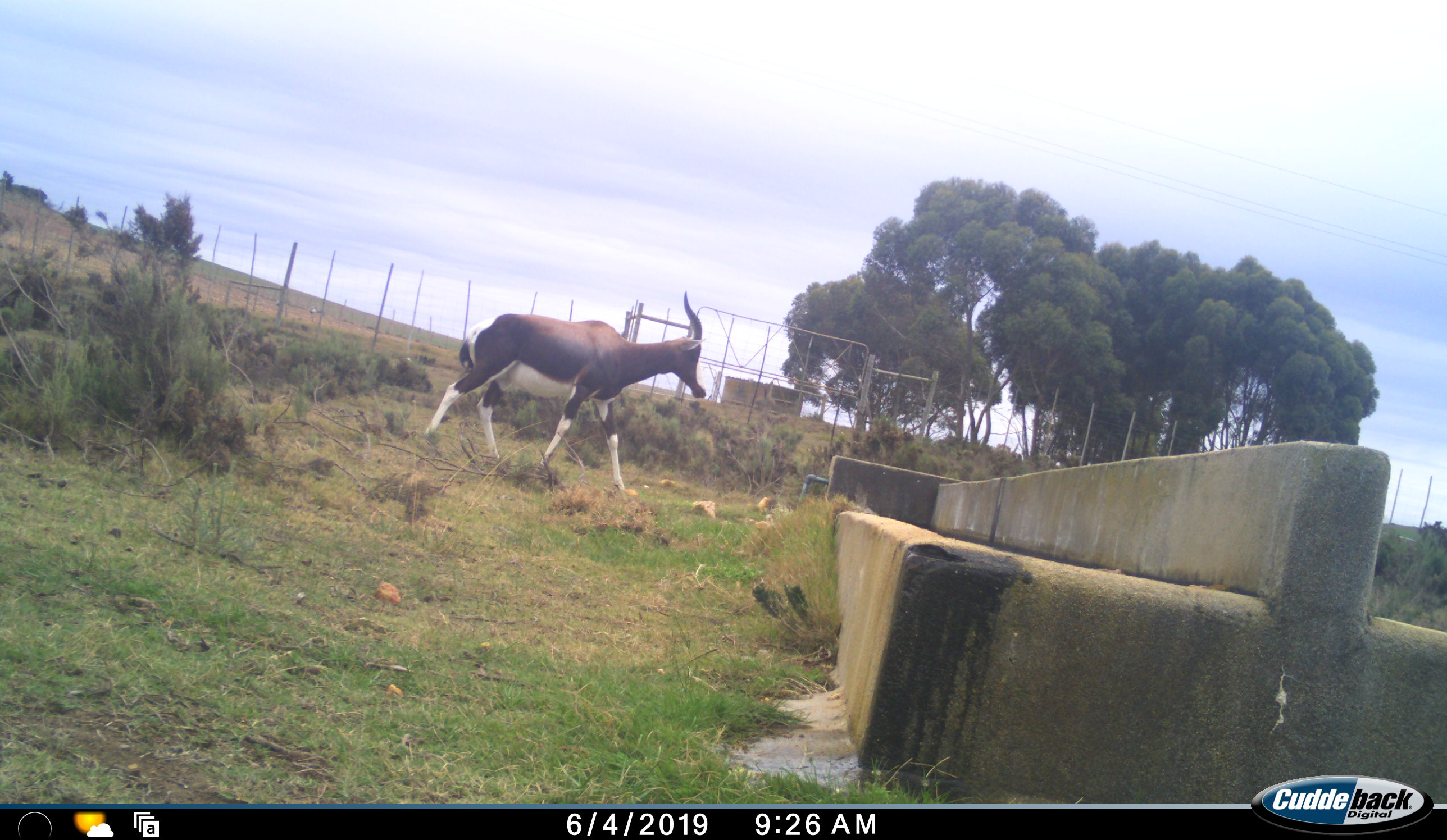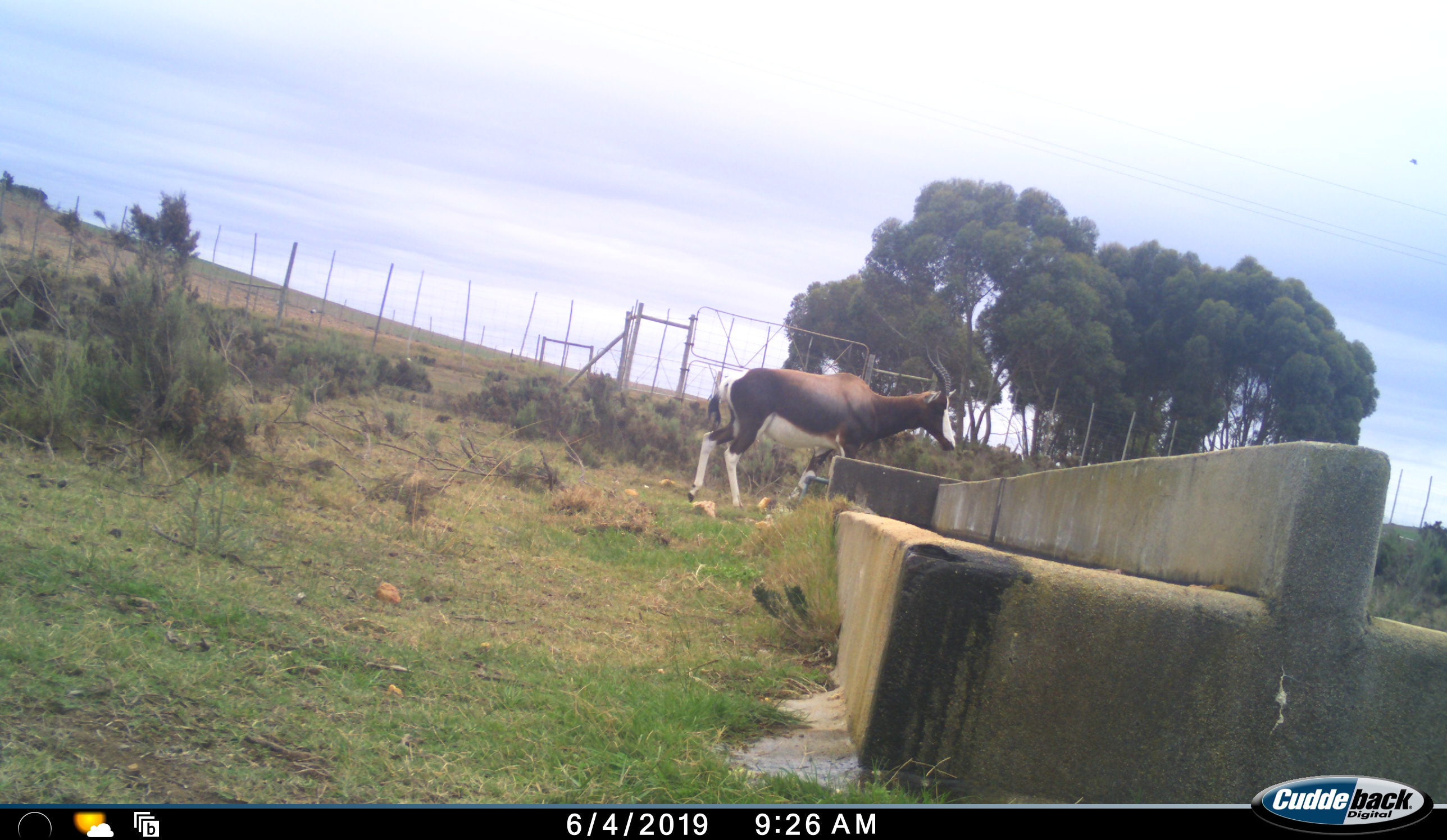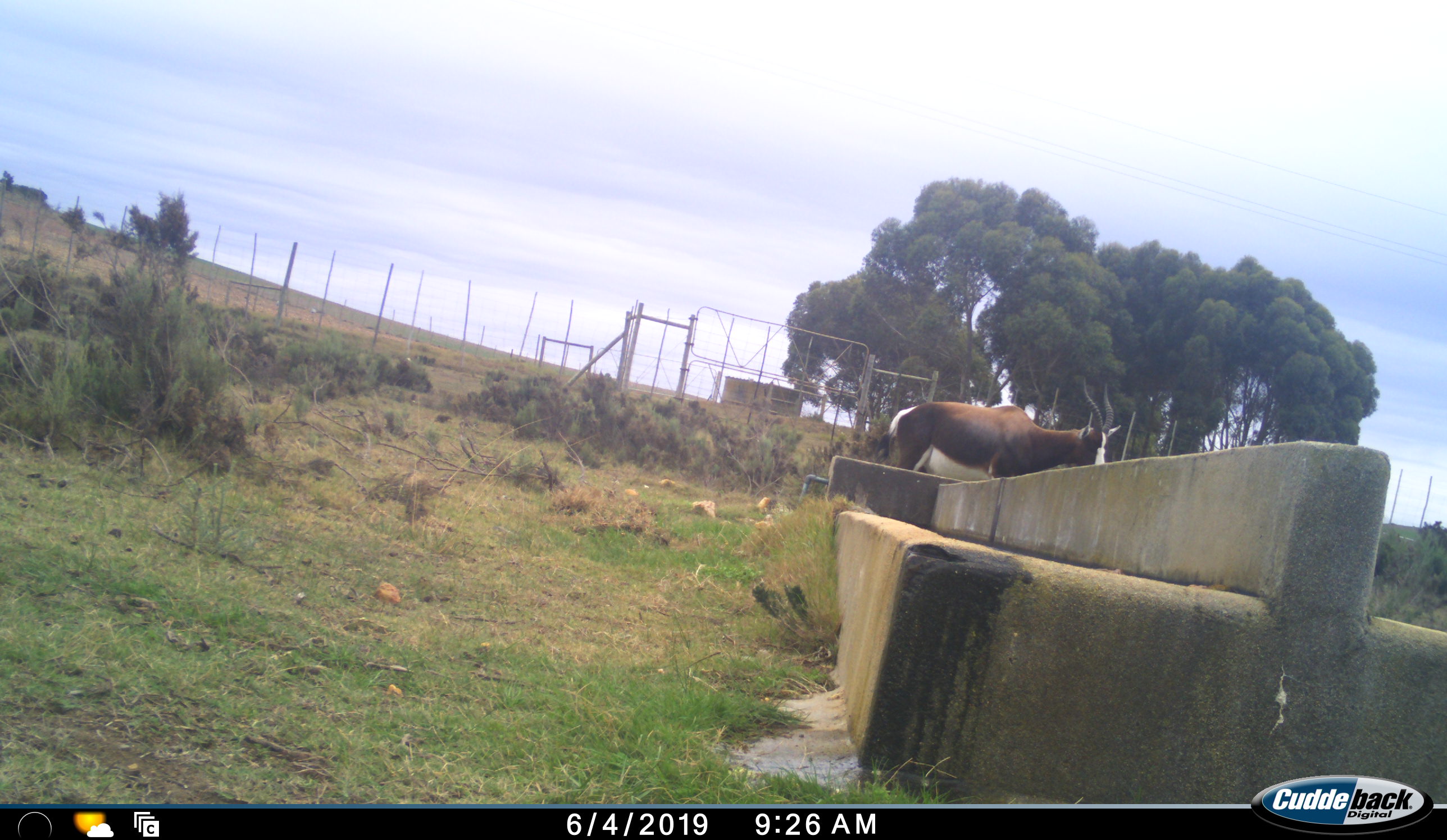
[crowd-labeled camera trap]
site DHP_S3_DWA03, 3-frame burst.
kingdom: Animalia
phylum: Chordata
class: Mammalia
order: Artiodactyla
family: Bovidae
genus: Damaliscus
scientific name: Damaliscus pygargus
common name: bontebok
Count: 1.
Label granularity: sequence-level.